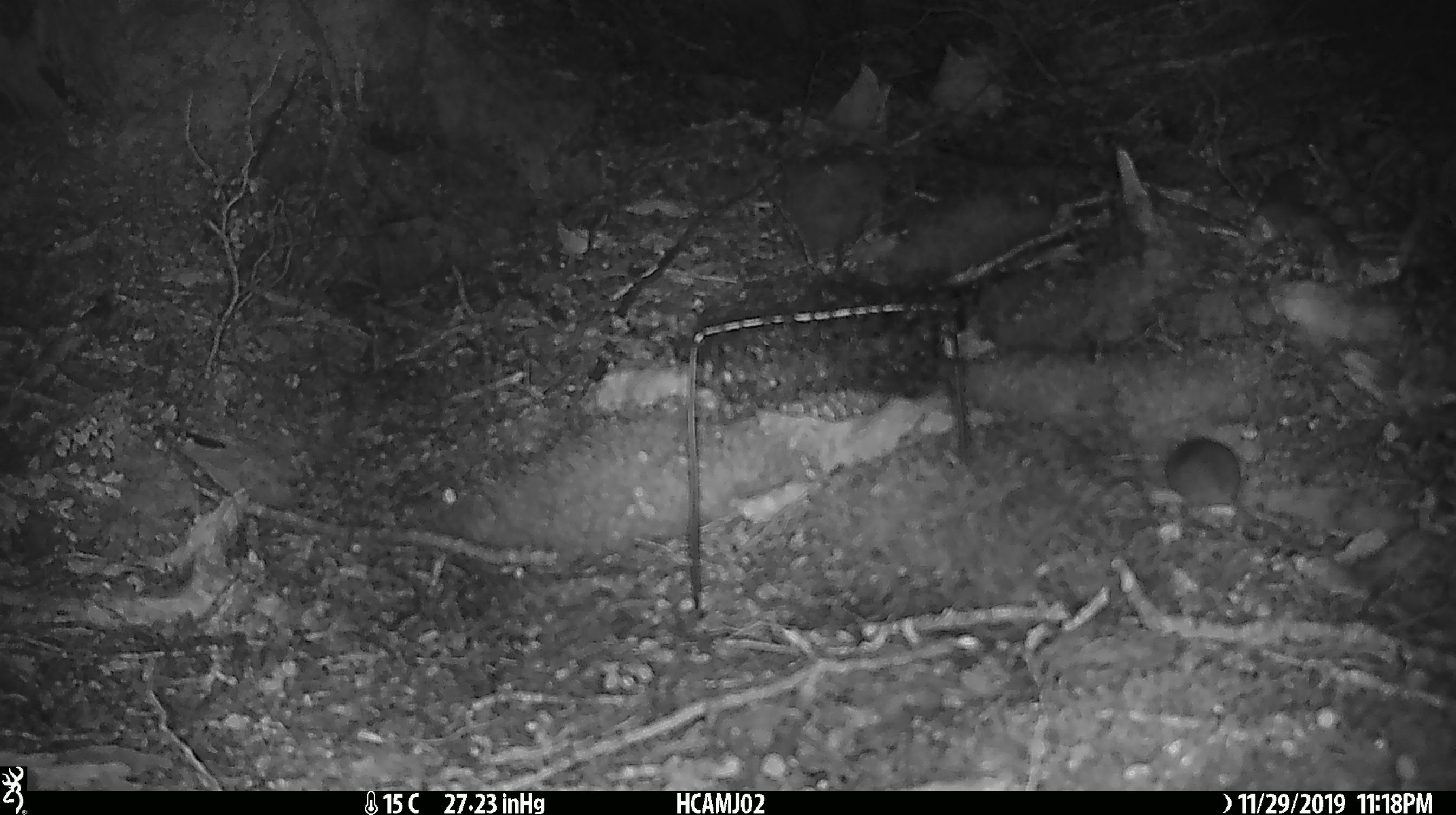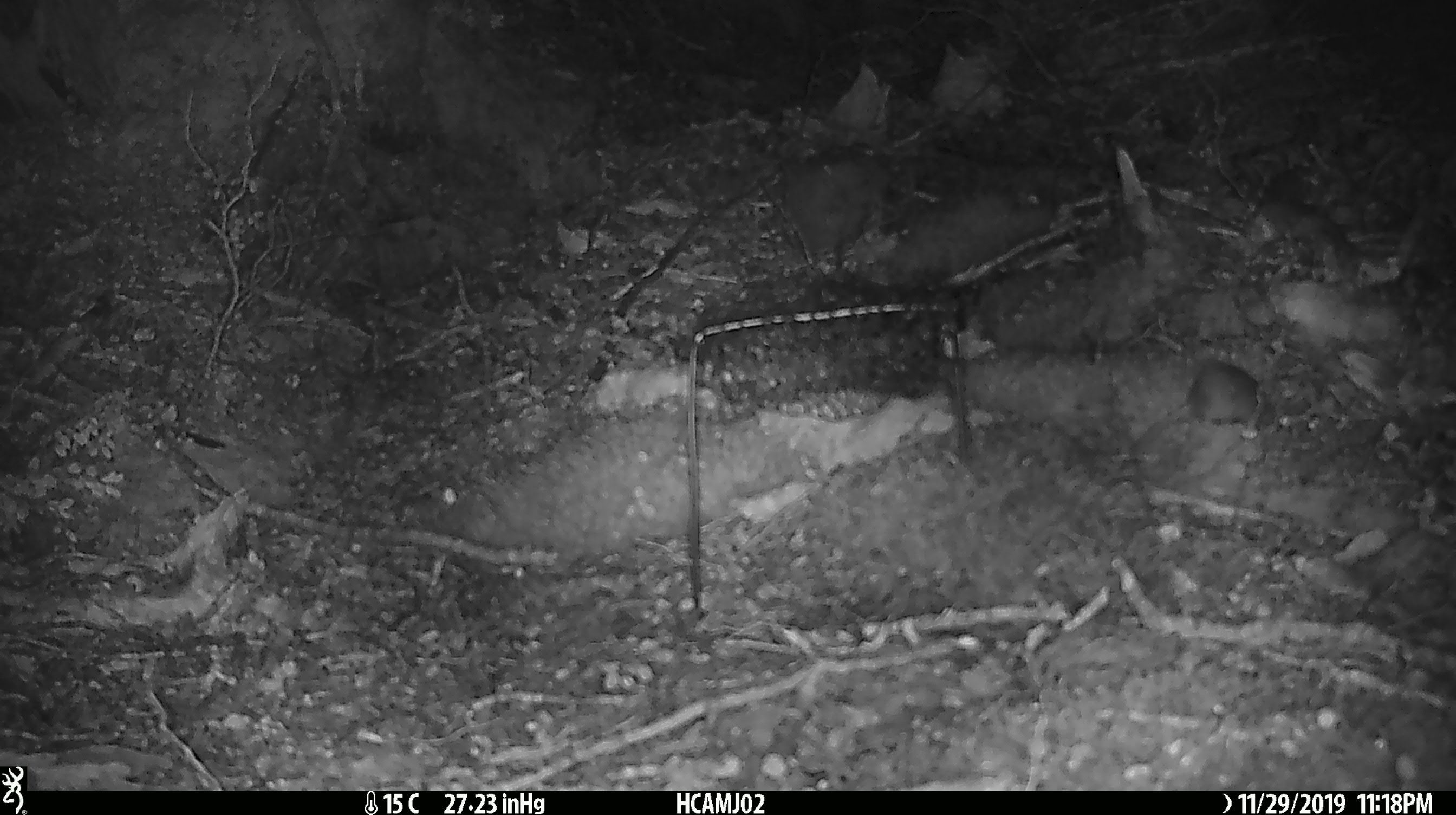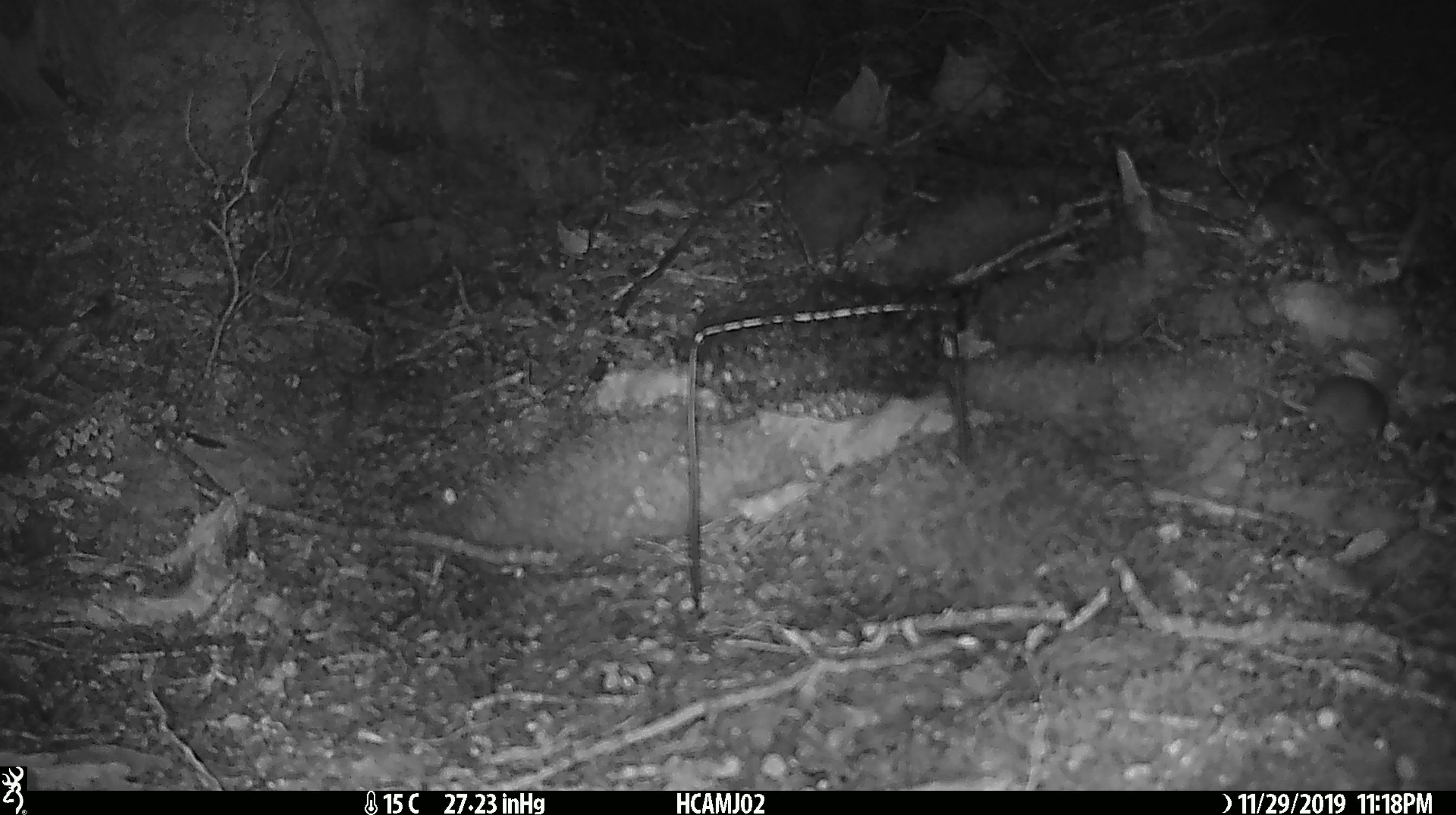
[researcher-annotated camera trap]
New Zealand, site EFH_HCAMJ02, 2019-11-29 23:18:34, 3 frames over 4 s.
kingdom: Animalia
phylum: Chordata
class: Mammalia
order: Rodentia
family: Muridae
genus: Mus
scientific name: Mus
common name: mouse